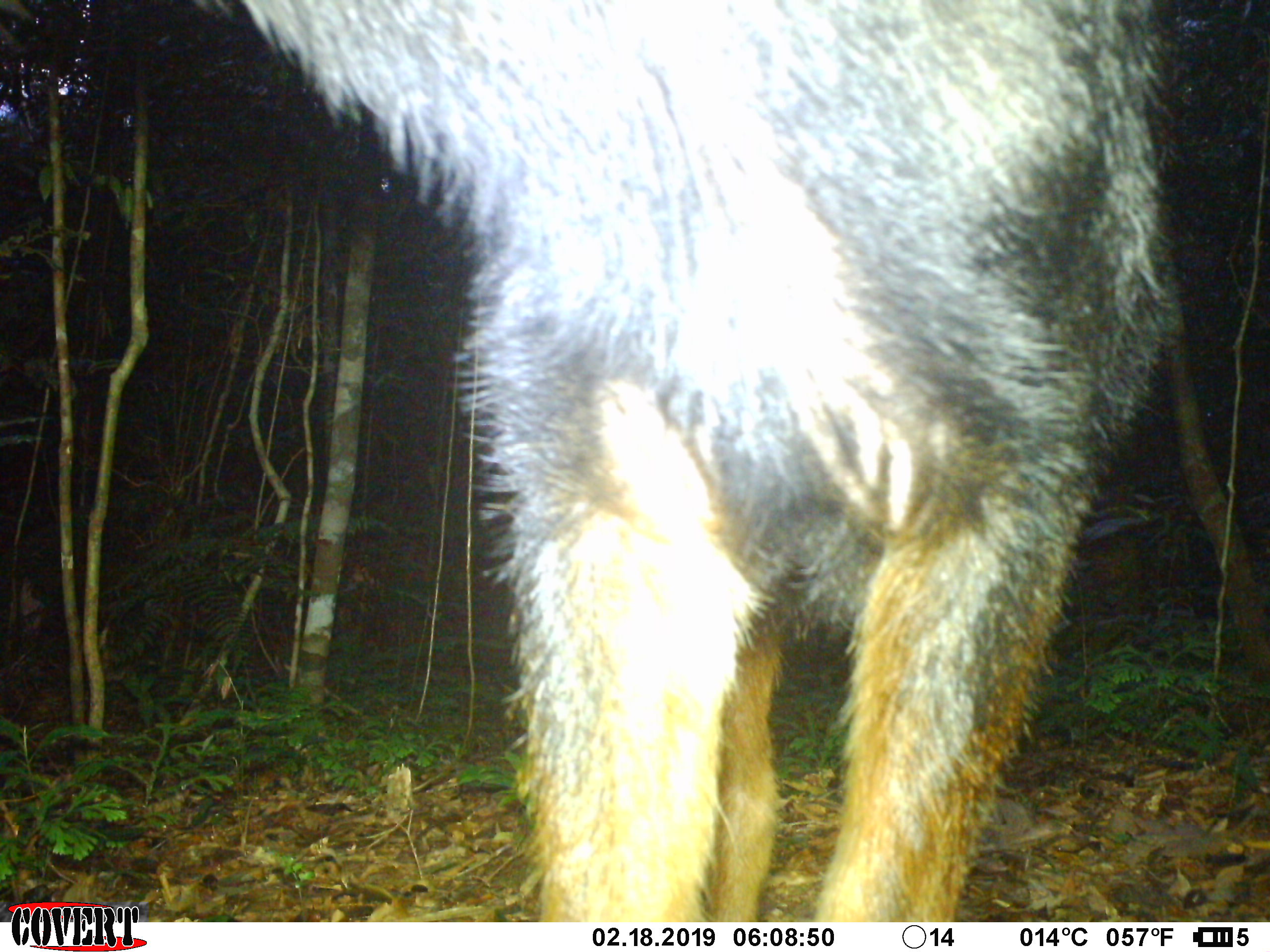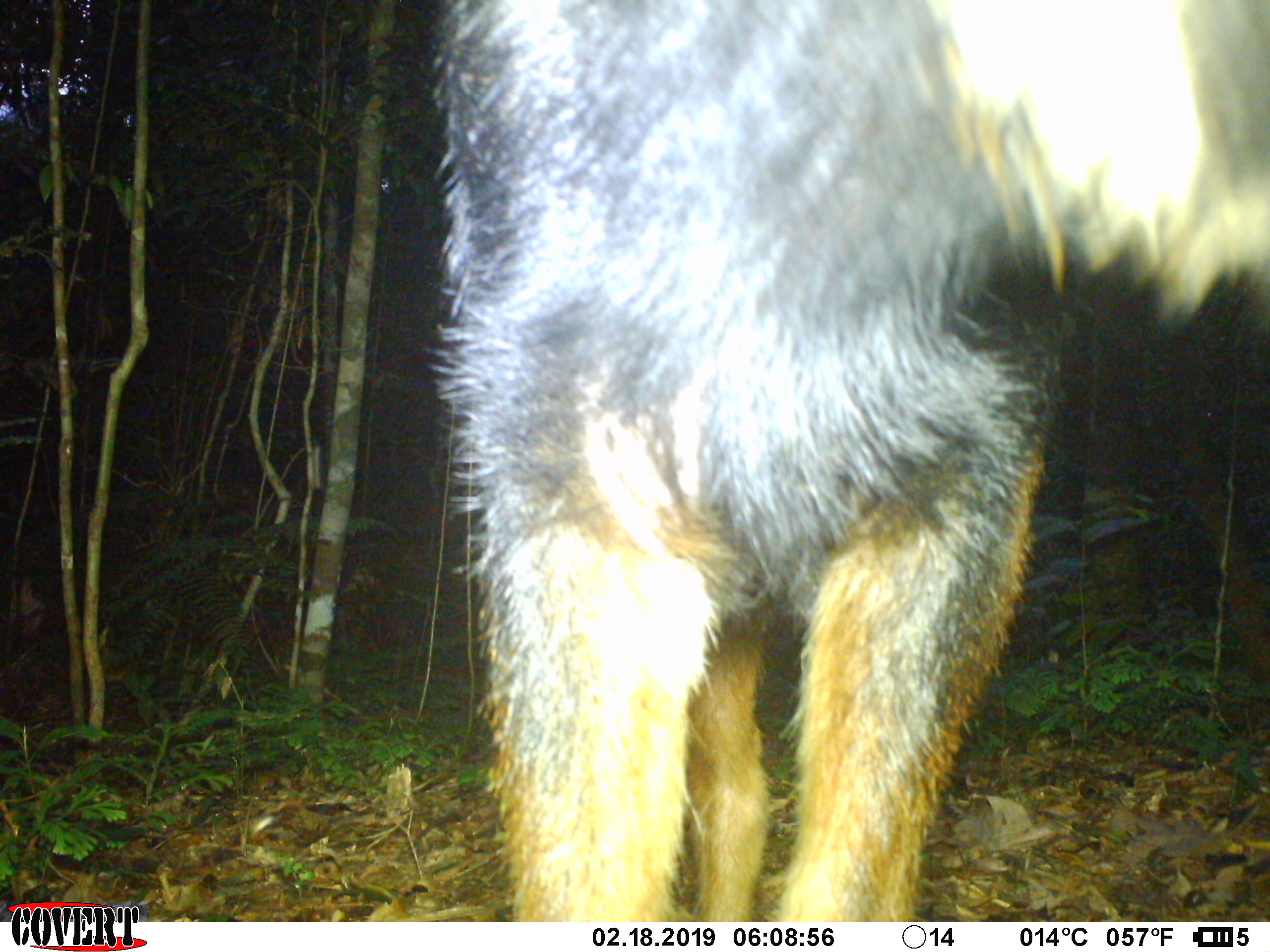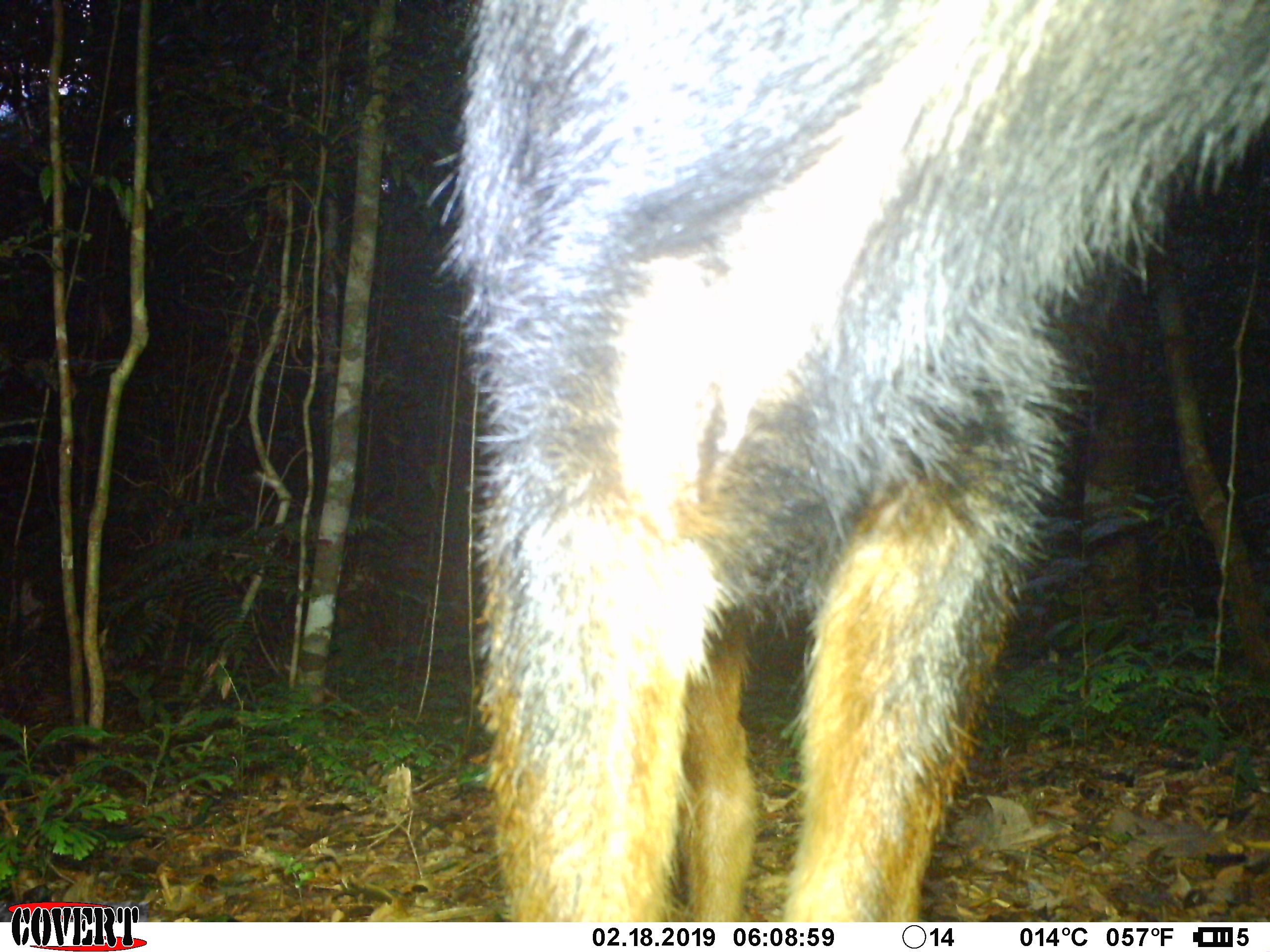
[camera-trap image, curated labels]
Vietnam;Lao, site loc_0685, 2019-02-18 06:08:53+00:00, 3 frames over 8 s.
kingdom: Animalia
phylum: Chordata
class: Mammalia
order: Artiodactyla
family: Bovidae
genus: Capricornis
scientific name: Capricornis sumatraensis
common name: chinese serow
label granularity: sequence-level